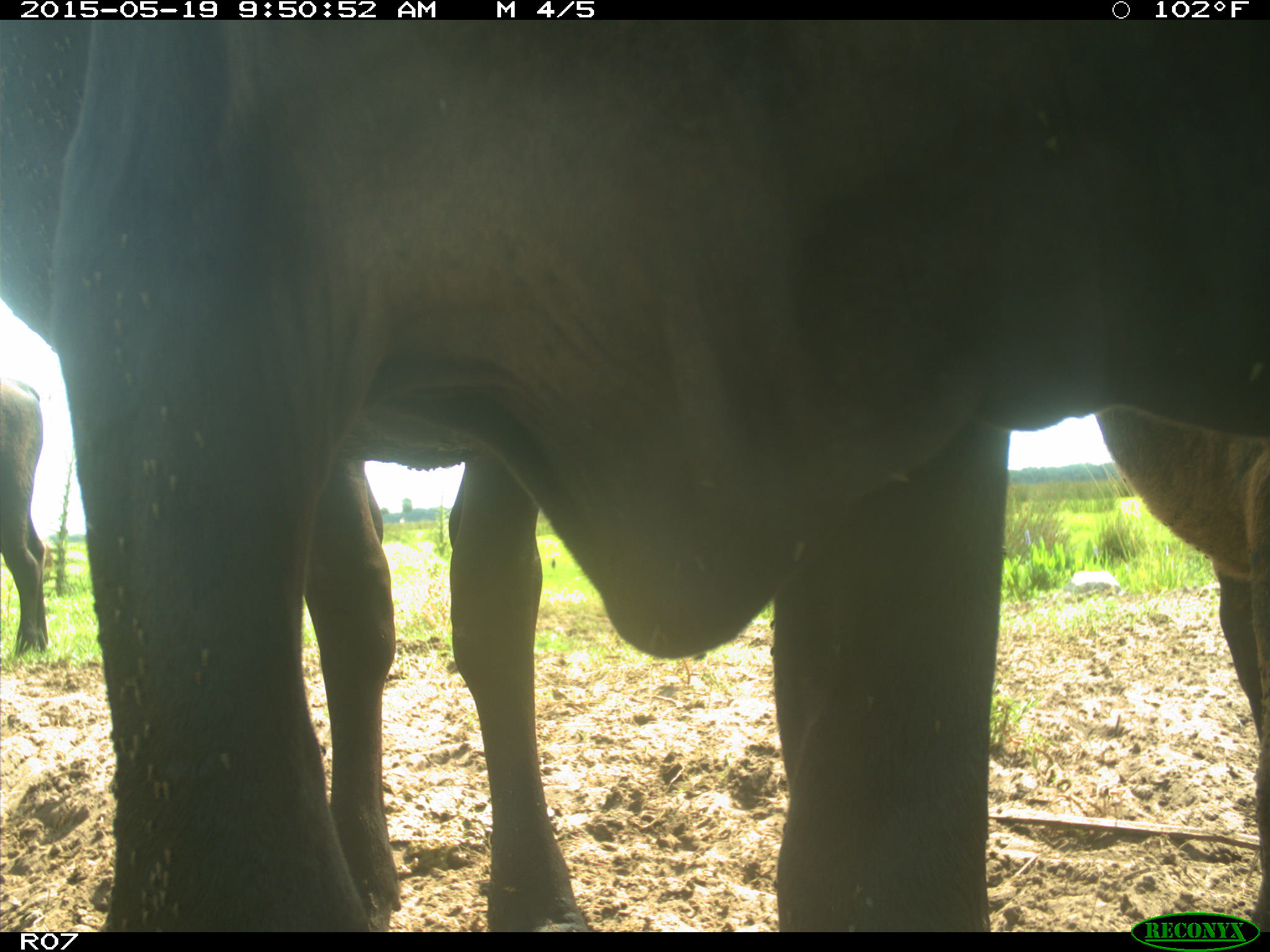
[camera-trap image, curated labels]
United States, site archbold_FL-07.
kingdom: Animalia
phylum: Chordata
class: Mammalia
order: Artiodactyla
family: Bovidae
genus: Bos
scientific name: Bos taurus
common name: domestic cow